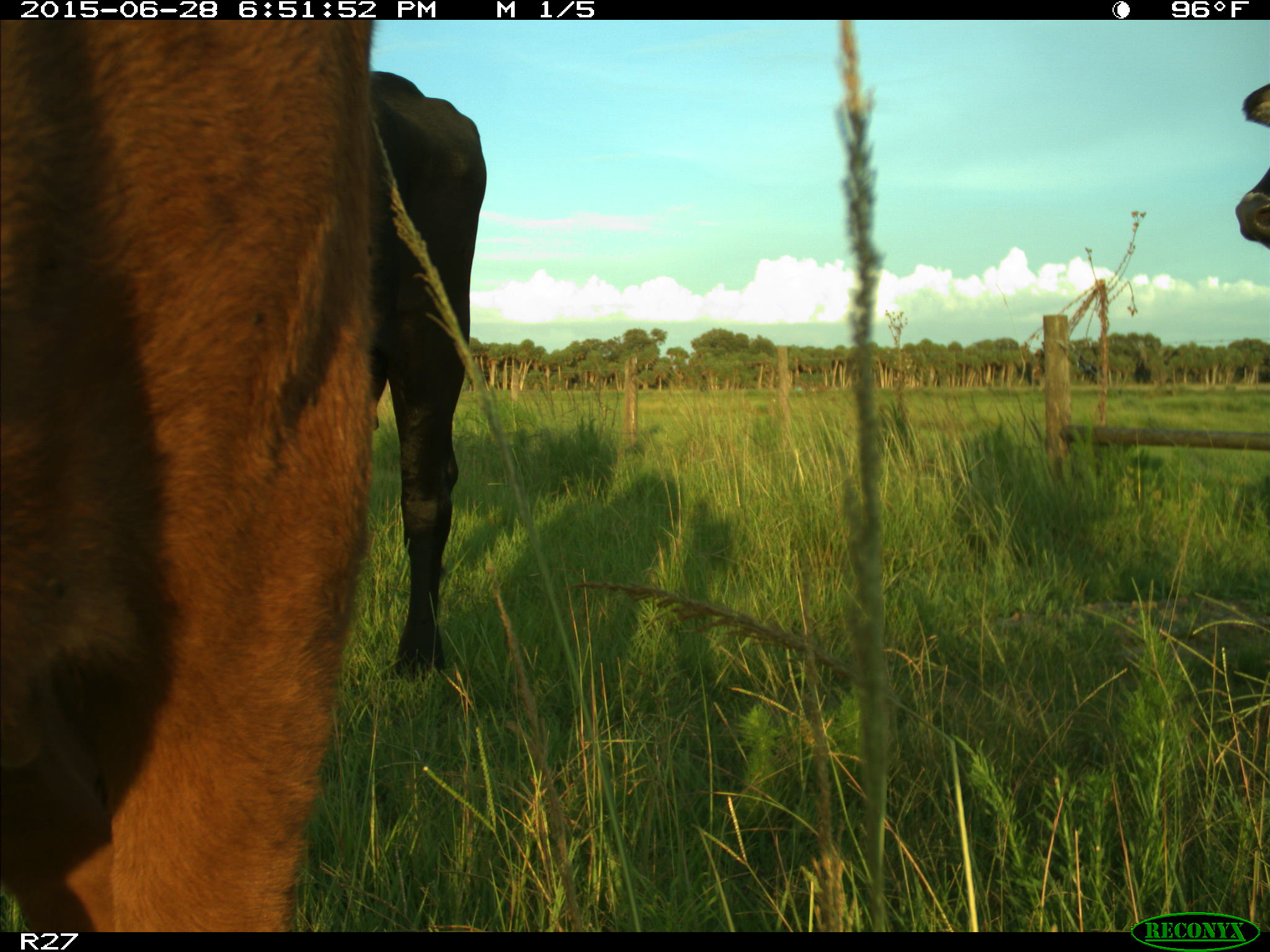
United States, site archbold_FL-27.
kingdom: Animalia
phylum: Chordata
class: Mammalia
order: Artiodactyla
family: Bovidae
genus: Bos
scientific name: Bos taurus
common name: domestic cow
Bos taurus (domestic cow).